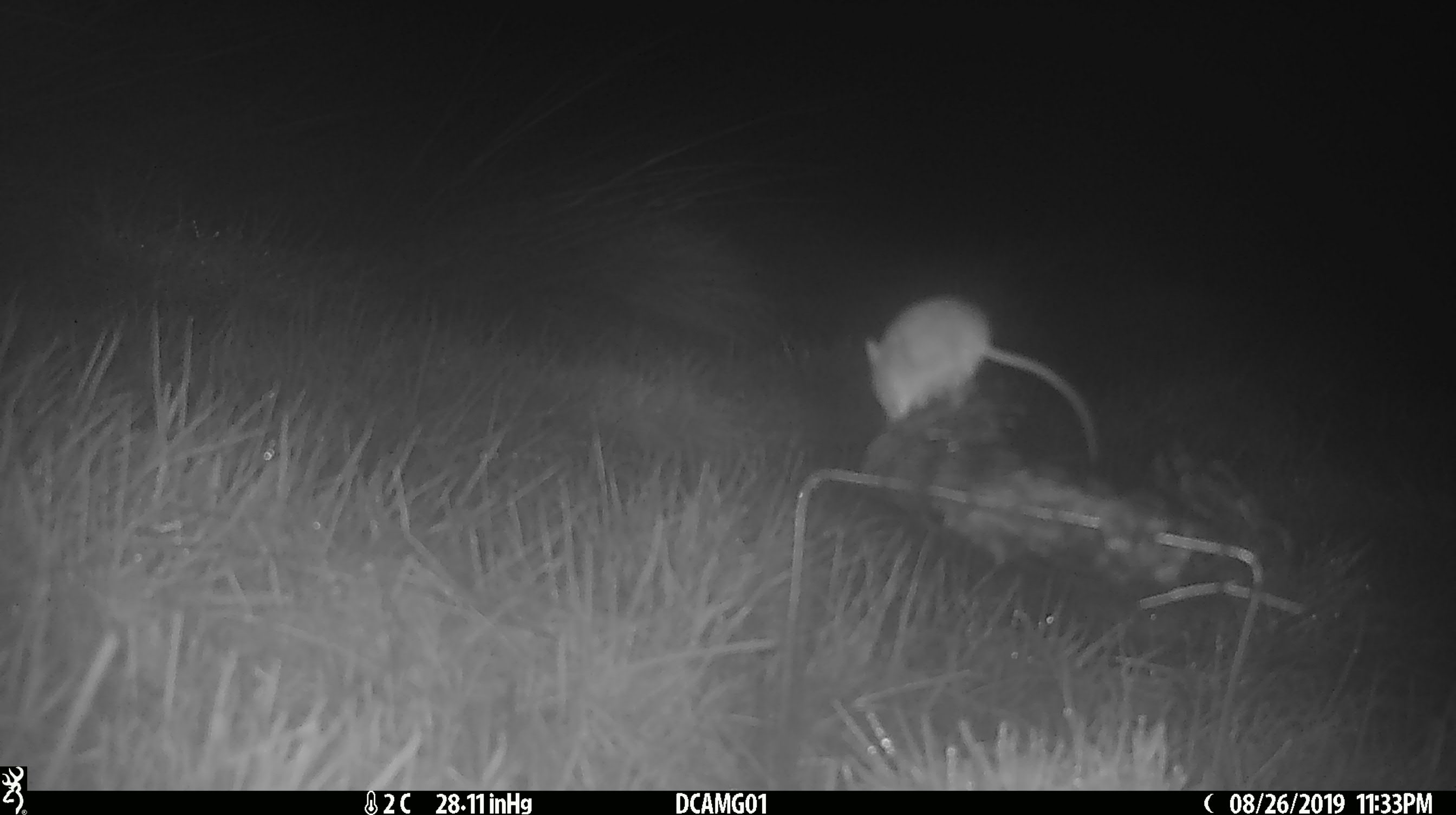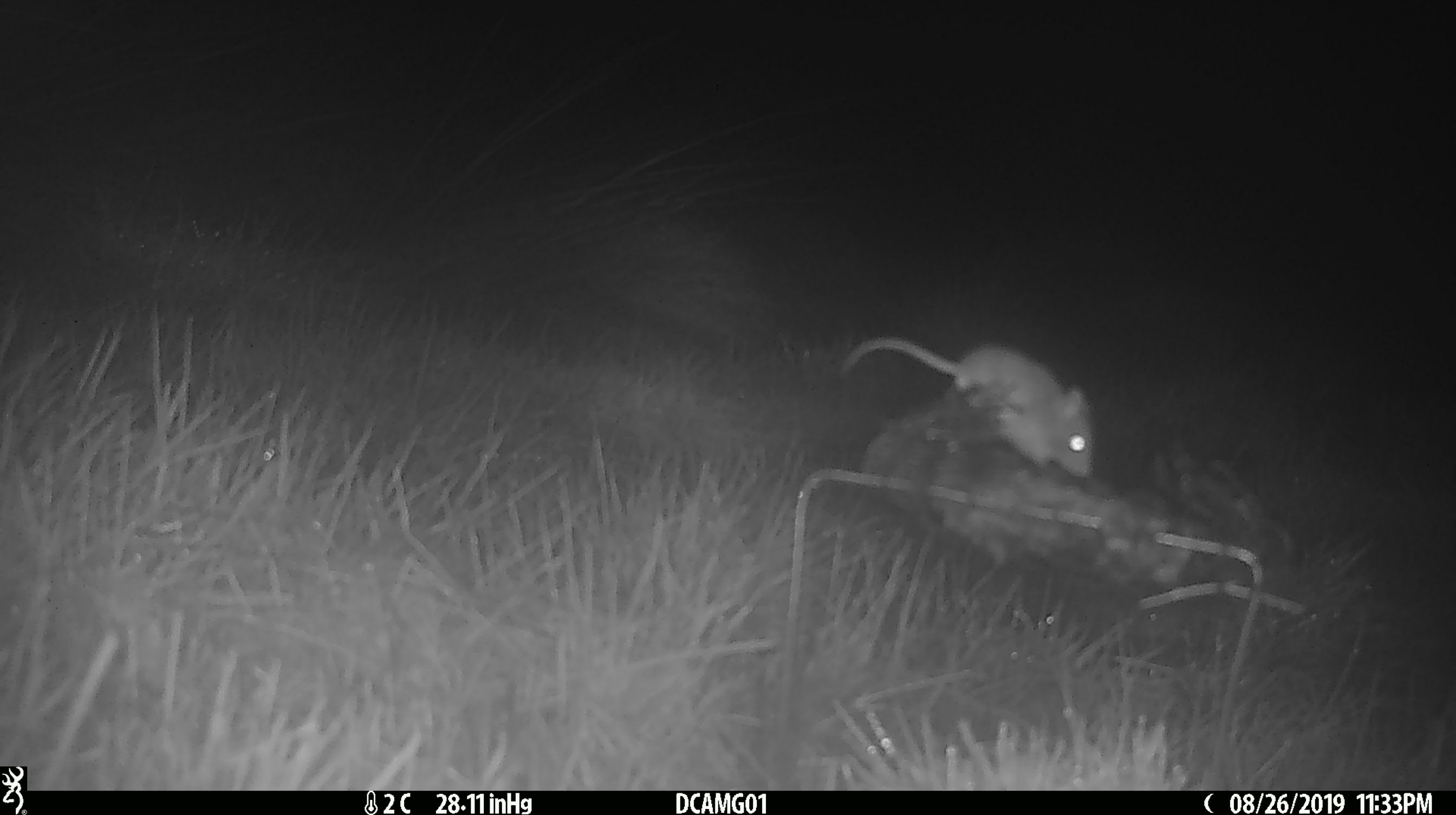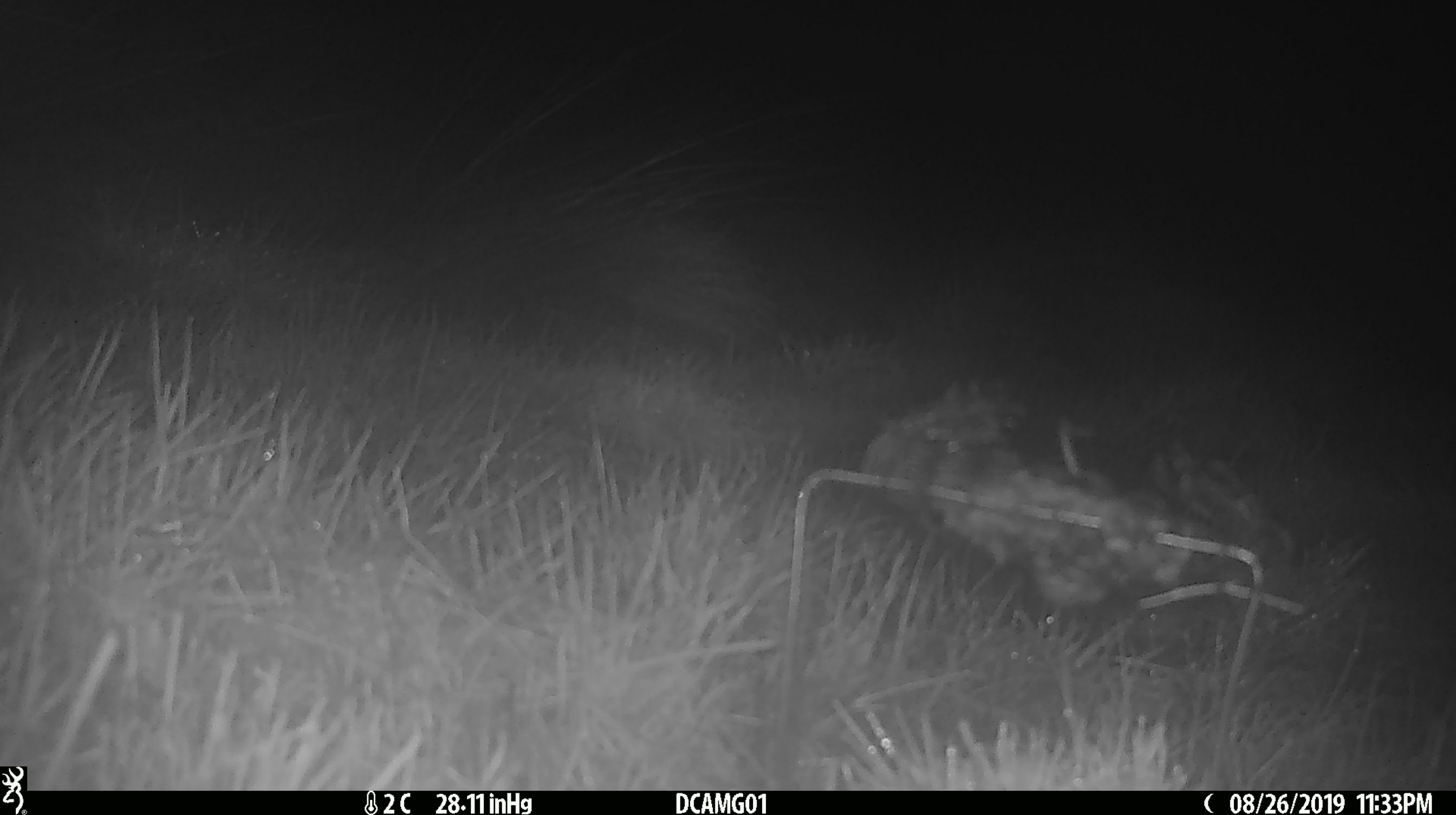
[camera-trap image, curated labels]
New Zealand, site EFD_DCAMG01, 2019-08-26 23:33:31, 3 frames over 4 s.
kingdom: Animalia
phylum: Chordata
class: Mammalia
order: Rodentia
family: Muridae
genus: Mus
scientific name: Mus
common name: mouse